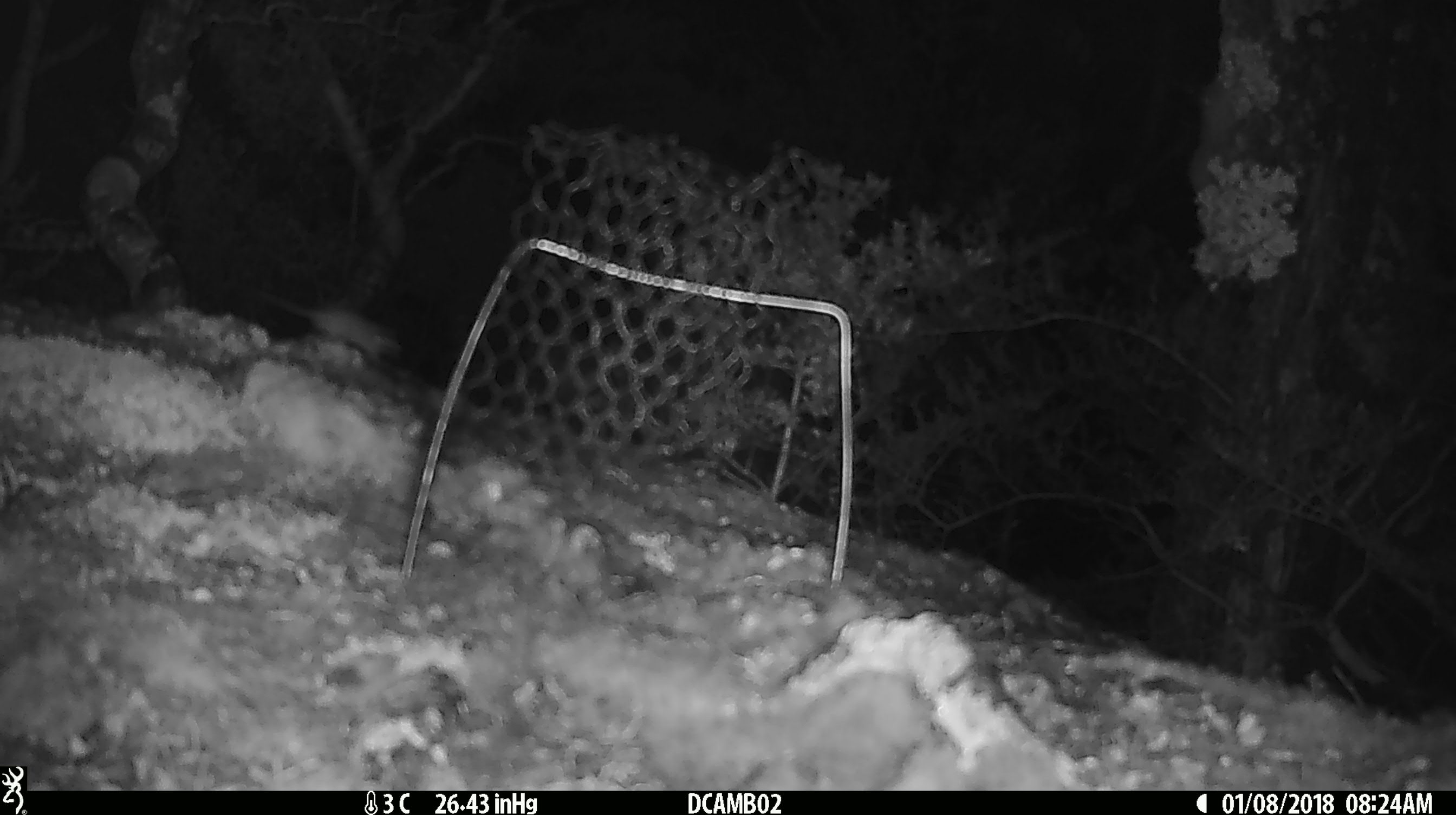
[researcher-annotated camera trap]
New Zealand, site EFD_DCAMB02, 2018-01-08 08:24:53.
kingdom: Animalia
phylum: Chordata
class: Mammalia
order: Rodentia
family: Muridae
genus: Mus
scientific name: Mus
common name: mouse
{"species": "mouse (Mus)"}